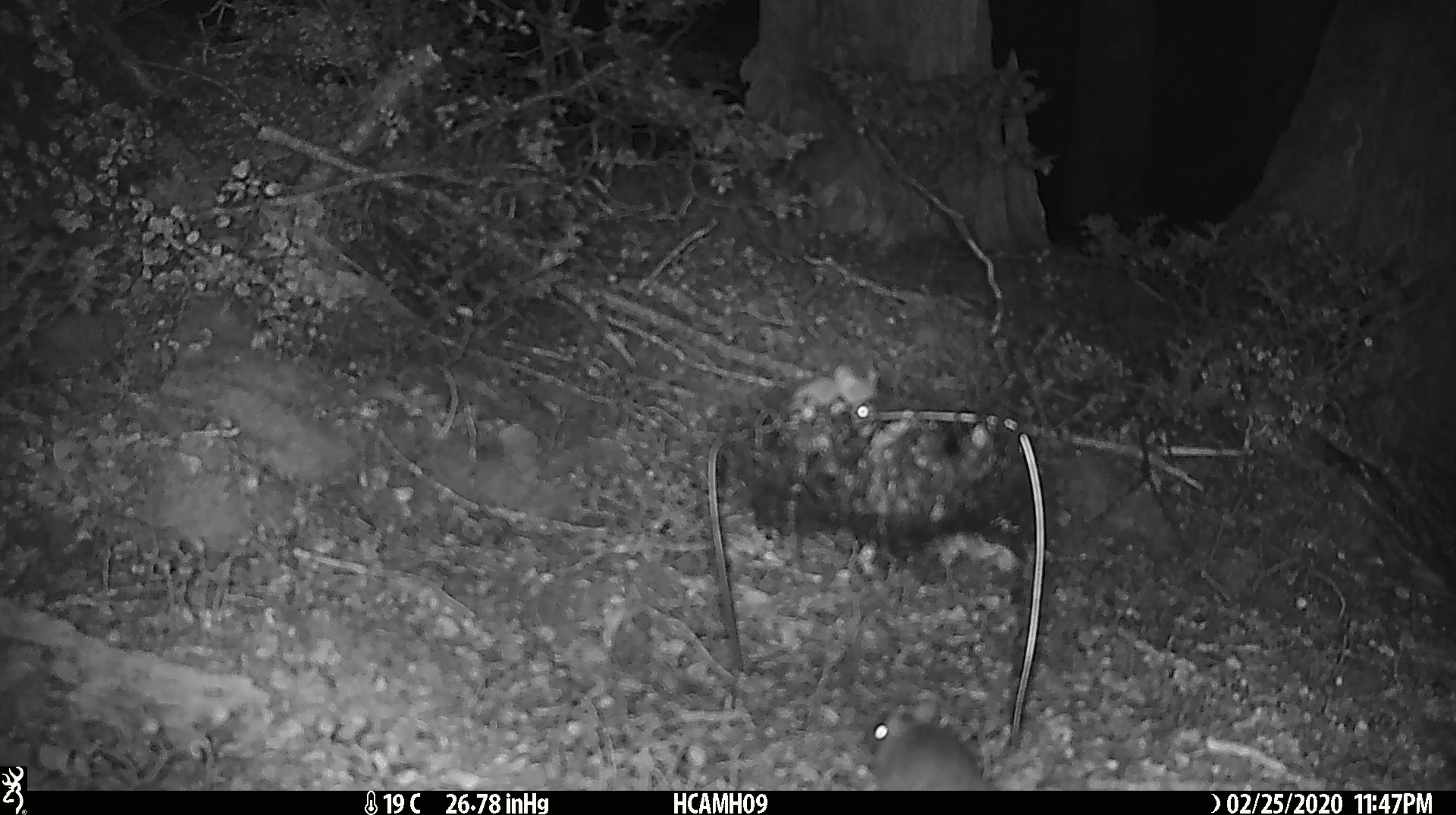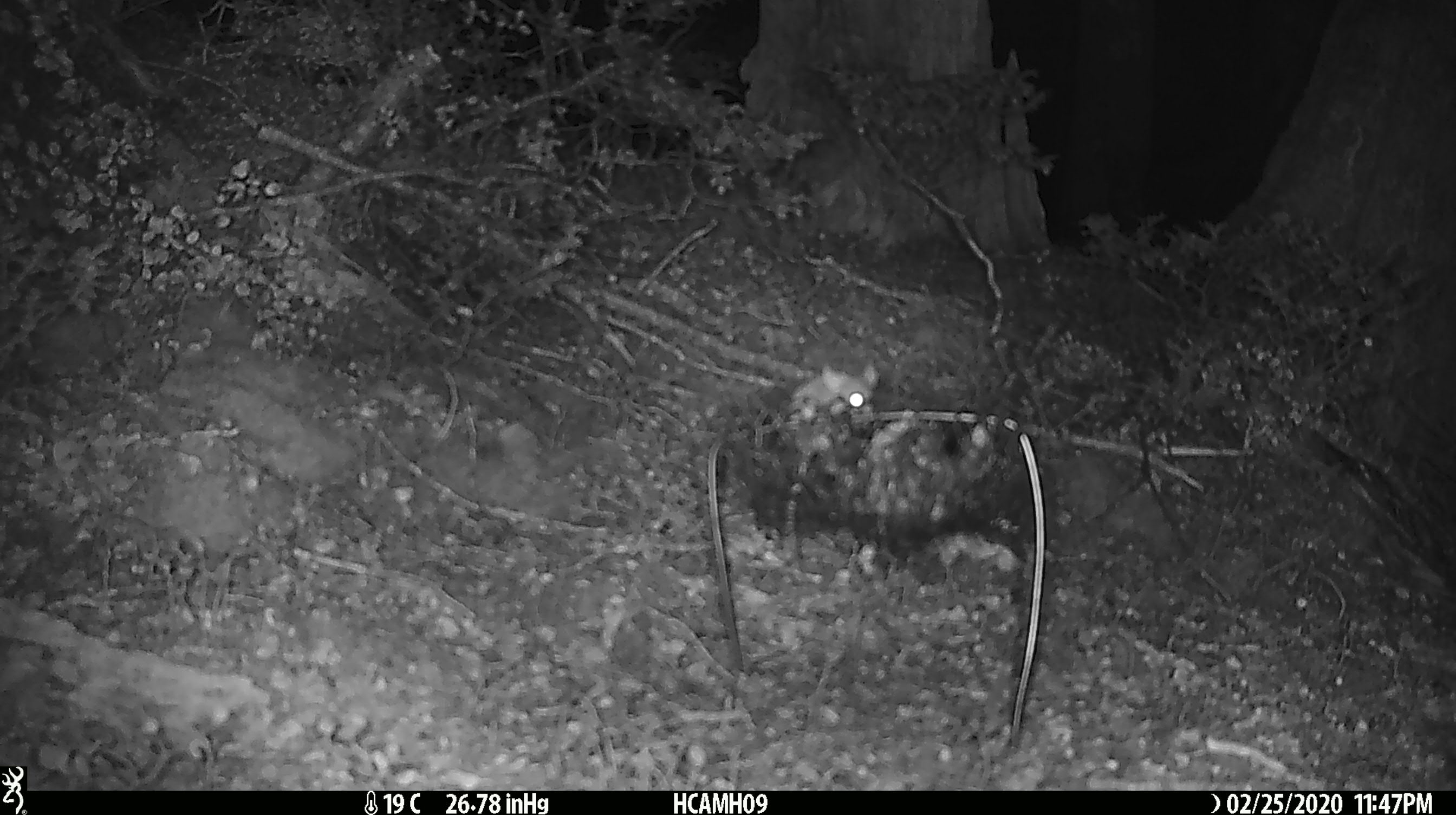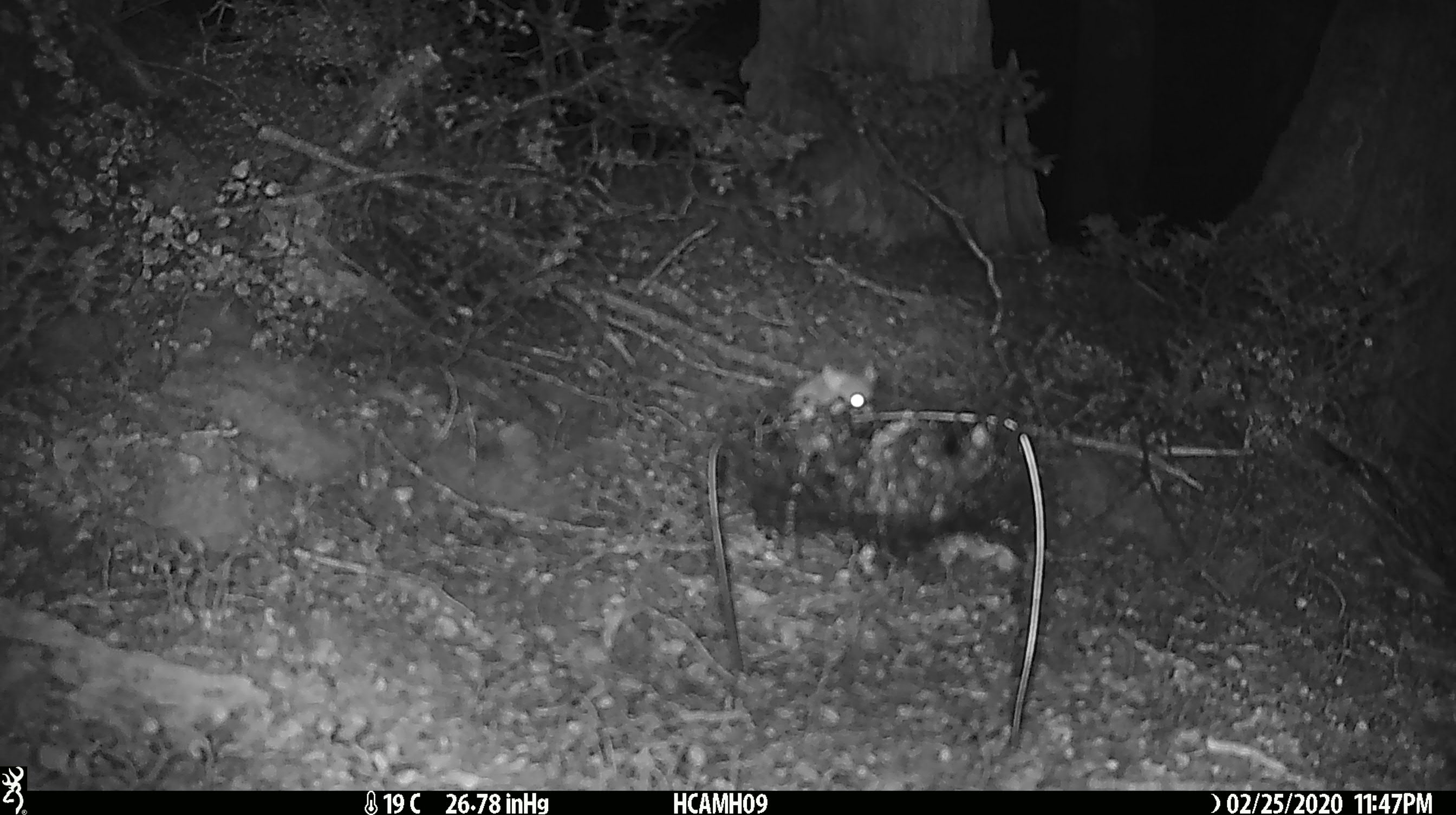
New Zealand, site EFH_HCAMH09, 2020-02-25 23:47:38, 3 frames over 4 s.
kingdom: Animalia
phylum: Chordata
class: Mammalia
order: Rodentia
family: Muridae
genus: Mus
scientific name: Mus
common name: mouse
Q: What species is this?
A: Mouse (Mus).